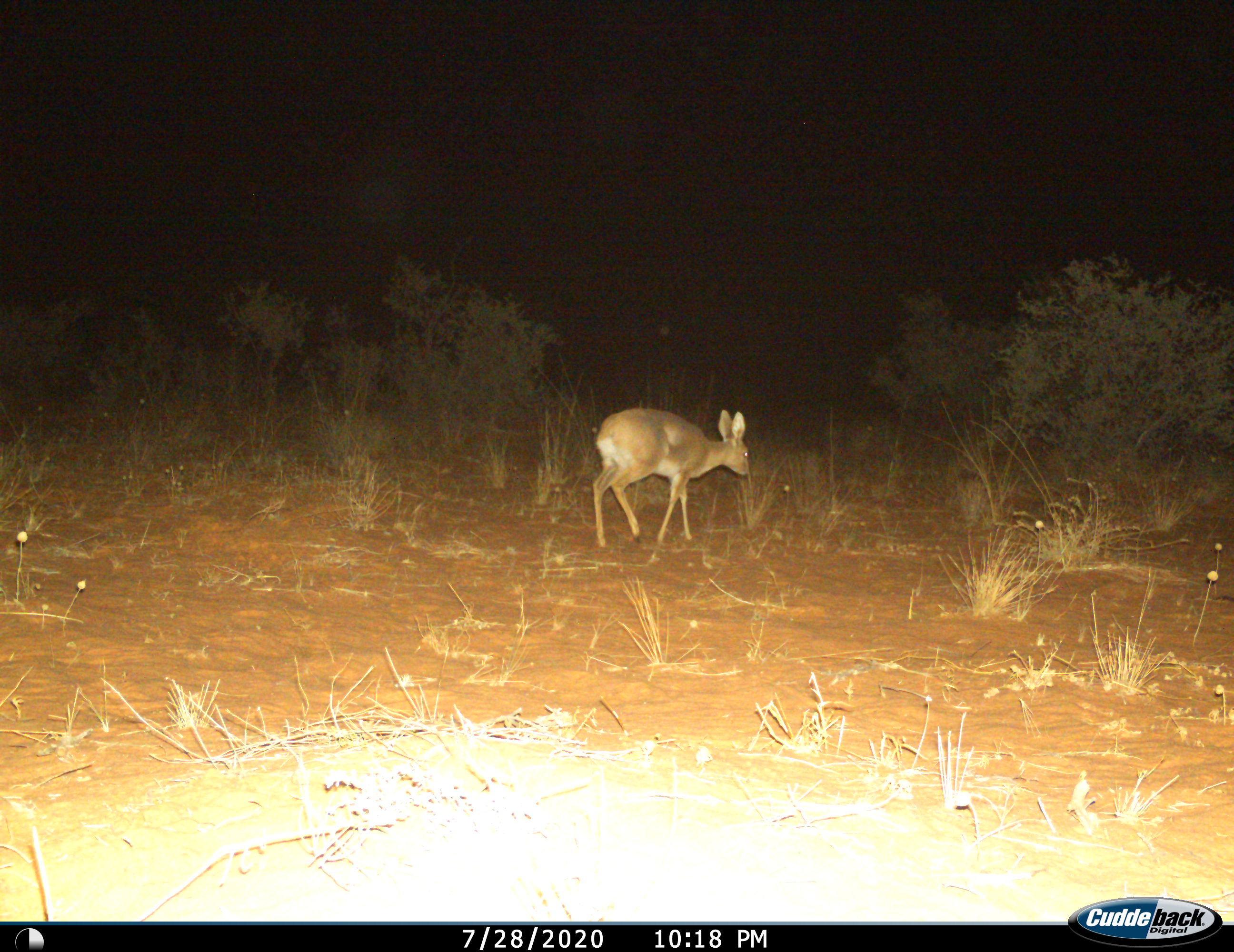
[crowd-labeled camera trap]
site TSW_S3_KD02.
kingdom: Animalia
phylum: Chordata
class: Mammalia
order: Artiodactyla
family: Bovidae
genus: Raphicerus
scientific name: Raphicerus campestris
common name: steenbok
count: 1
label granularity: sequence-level